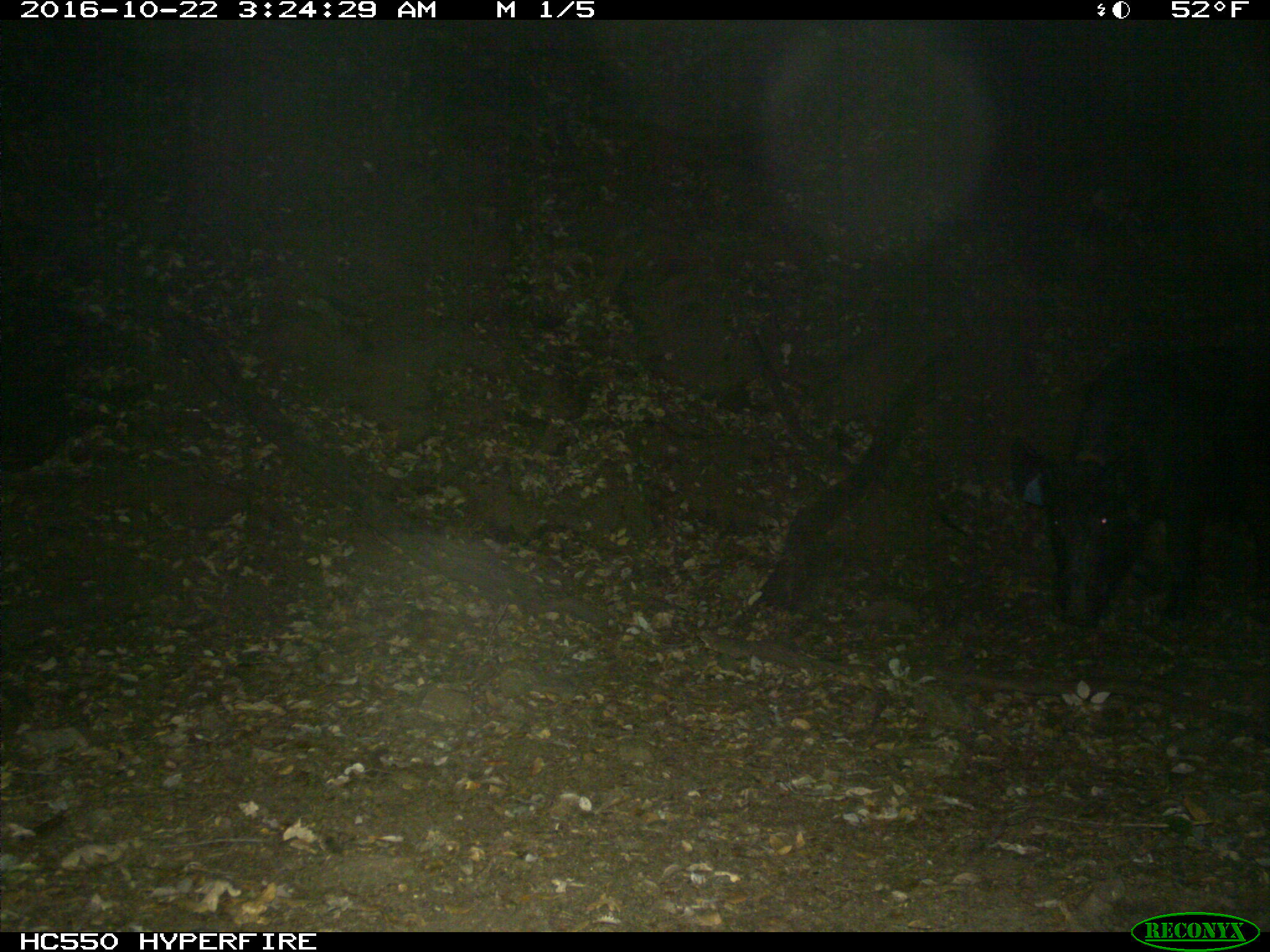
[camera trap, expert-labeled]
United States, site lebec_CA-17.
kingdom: Animalia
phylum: Chordata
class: Mammalia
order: Artiodactyla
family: Suidae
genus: Sus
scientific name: Sus scrofa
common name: wild boar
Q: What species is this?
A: Sus scrofa (wild boar).